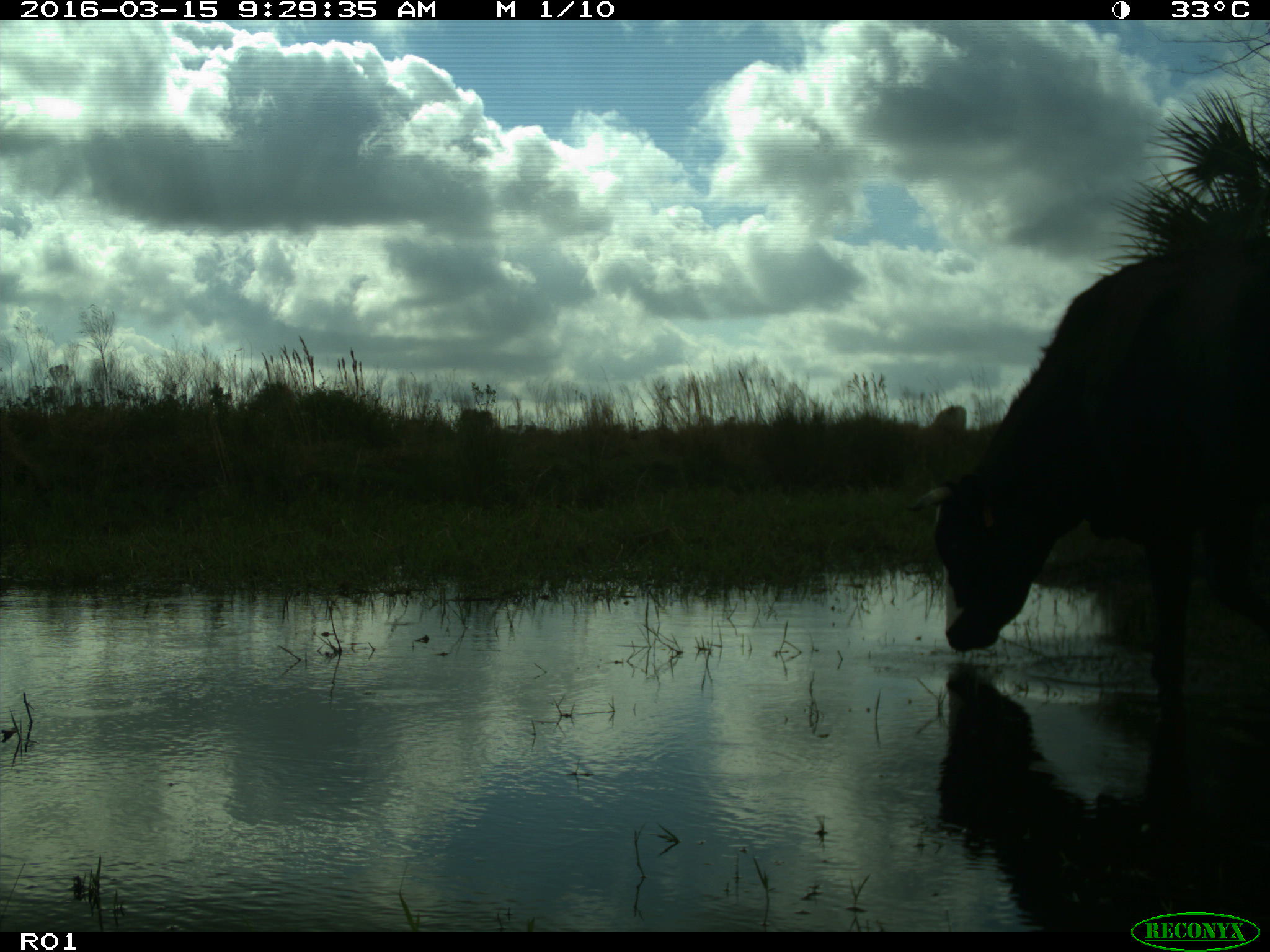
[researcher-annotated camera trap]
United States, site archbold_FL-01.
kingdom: Animalia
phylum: Chordata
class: Mammalia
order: Artiodactyla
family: Bovidae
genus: Bos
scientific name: Bos taurus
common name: domestic cow